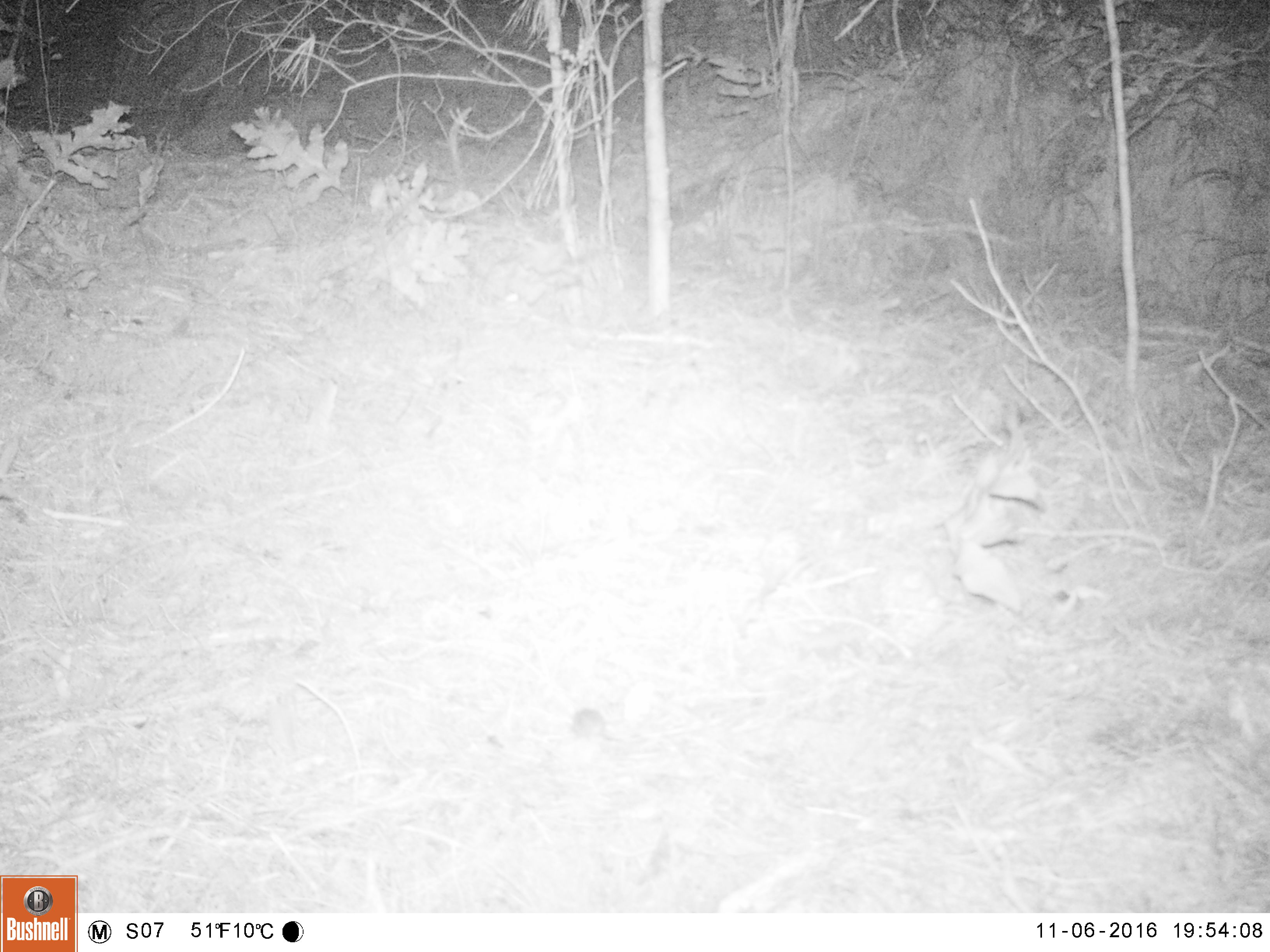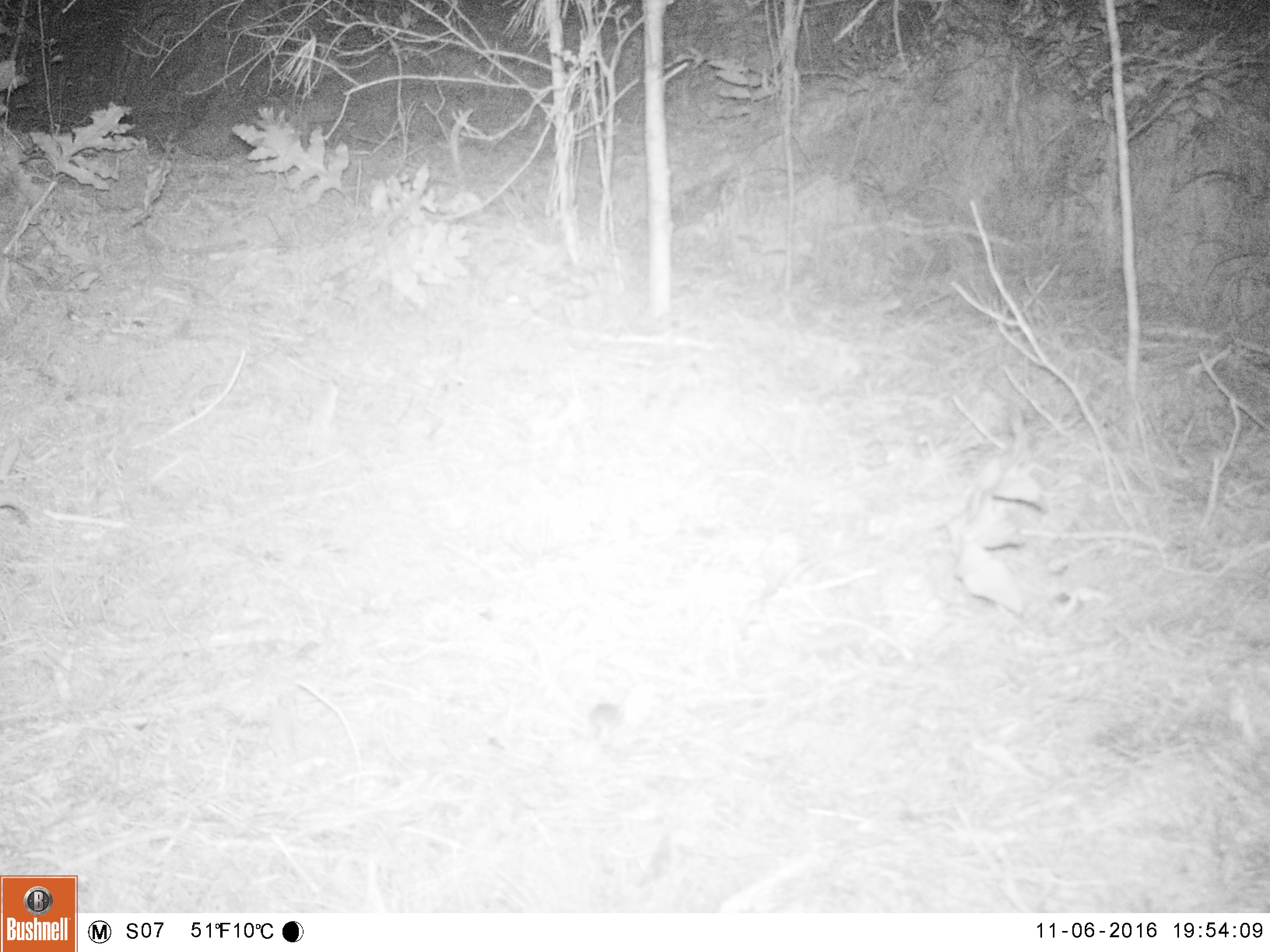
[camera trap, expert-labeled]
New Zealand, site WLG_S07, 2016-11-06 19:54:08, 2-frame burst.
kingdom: Animalia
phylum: Chordata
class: Mammalia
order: Rodentia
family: Muridae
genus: Mus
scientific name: Mus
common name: mouse